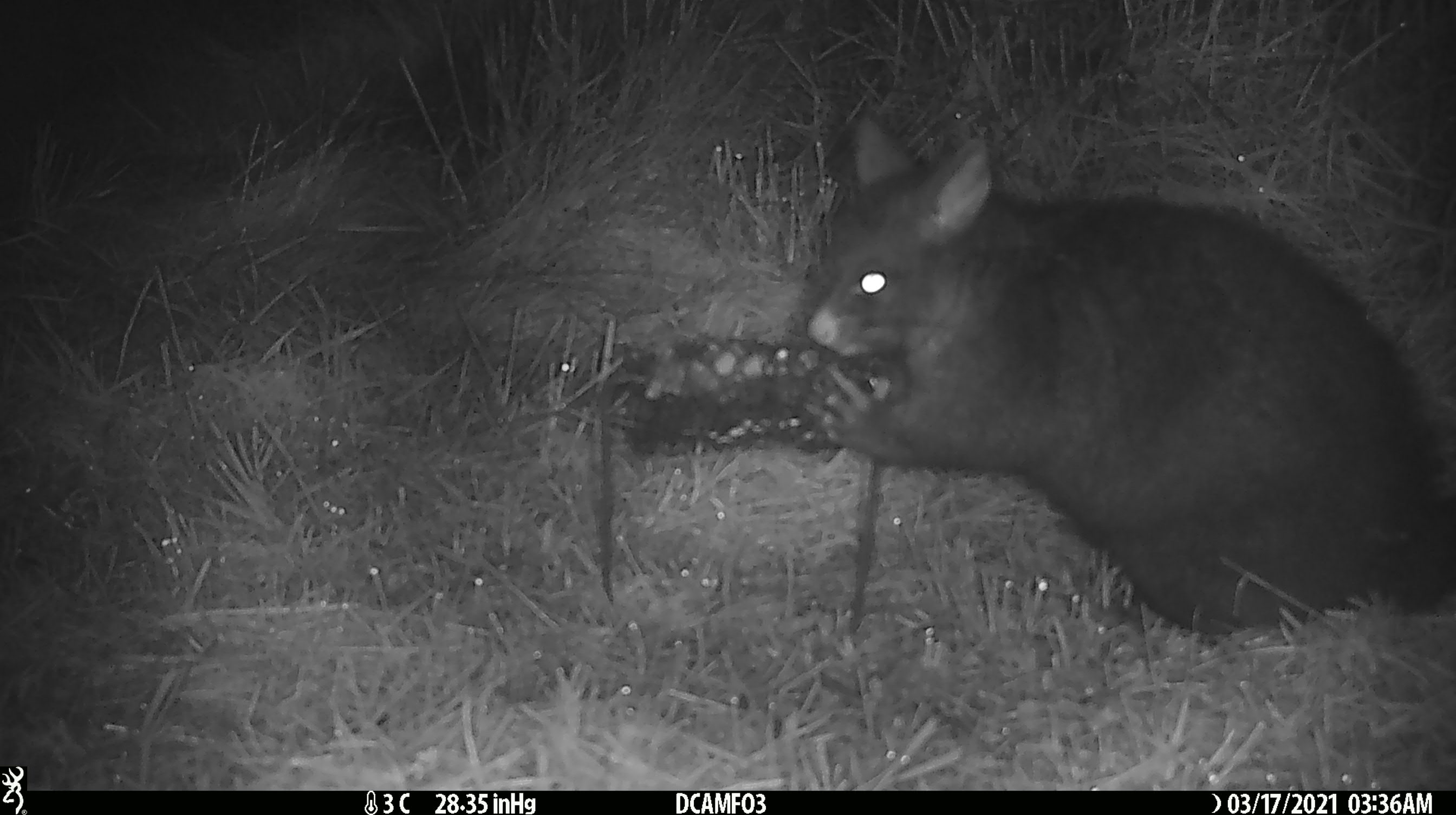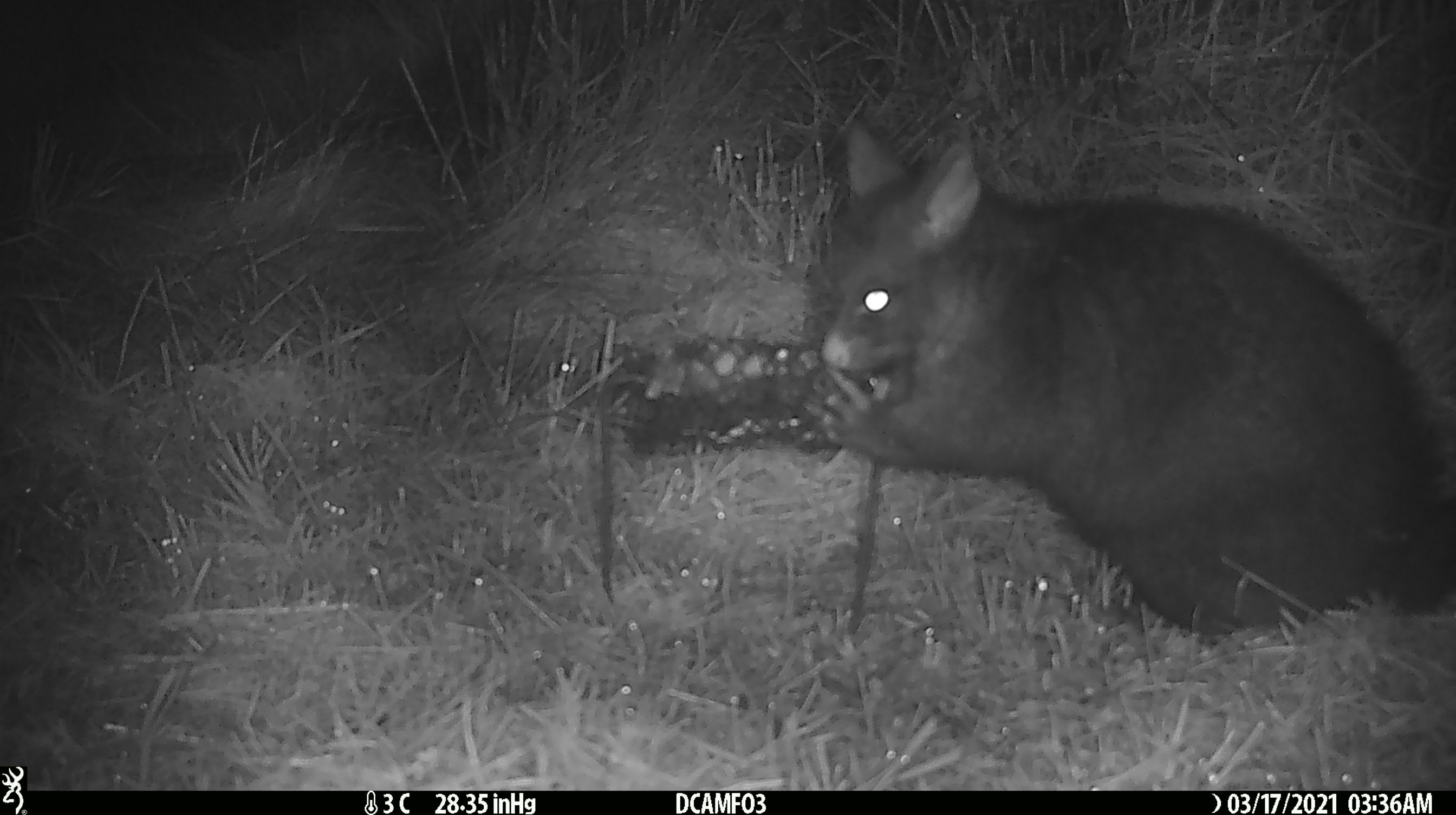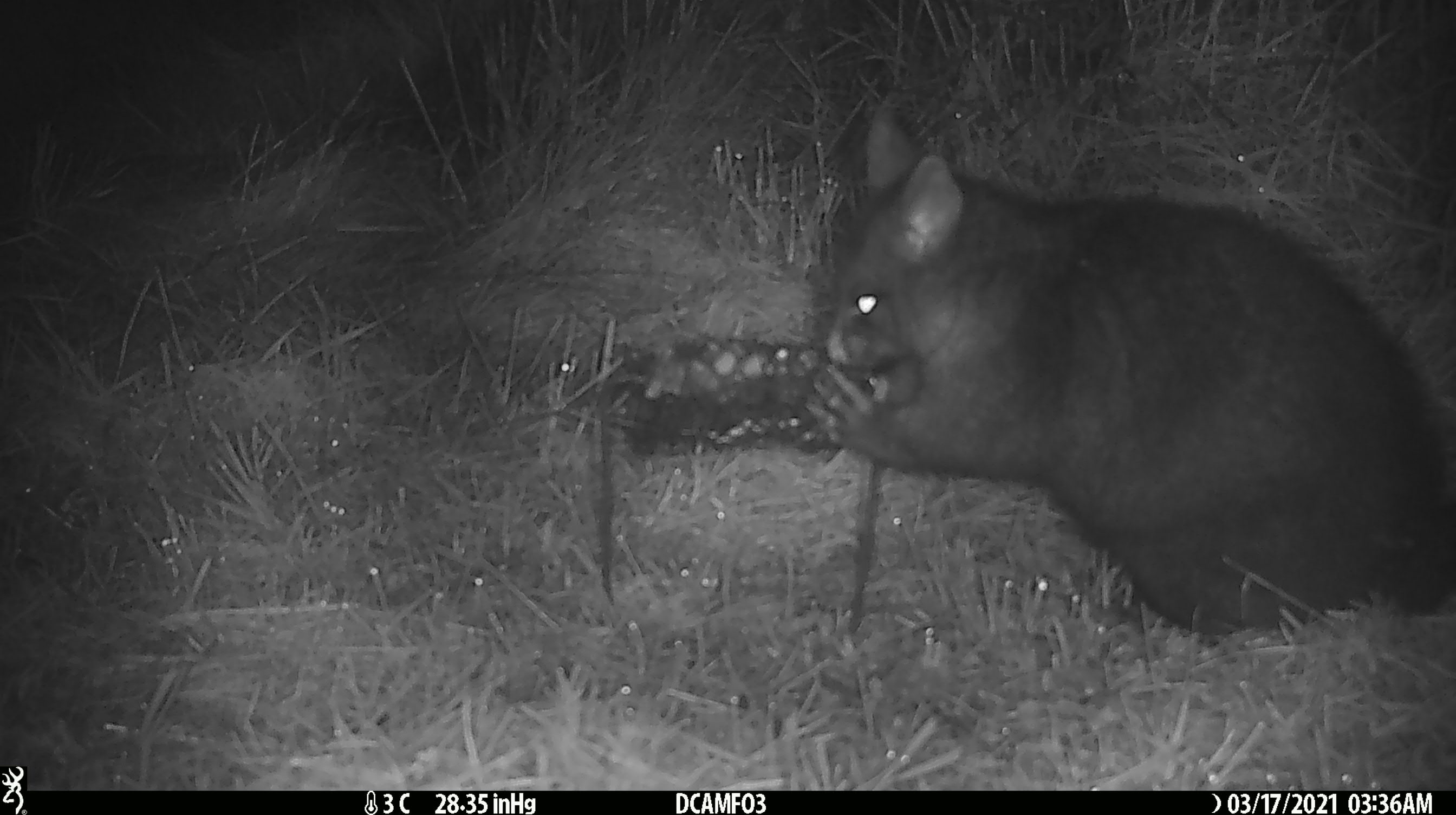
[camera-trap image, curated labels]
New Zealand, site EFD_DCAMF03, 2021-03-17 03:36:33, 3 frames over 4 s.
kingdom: Animalia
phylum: Chordata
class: Mammalia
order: Diprotodontia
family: Phalangeridae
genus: Trichosurus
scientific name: Trichosurus vulpecula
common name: common brushtail possum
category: possum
Possum (common brushtail possum) (Trichosurus vulpecula).